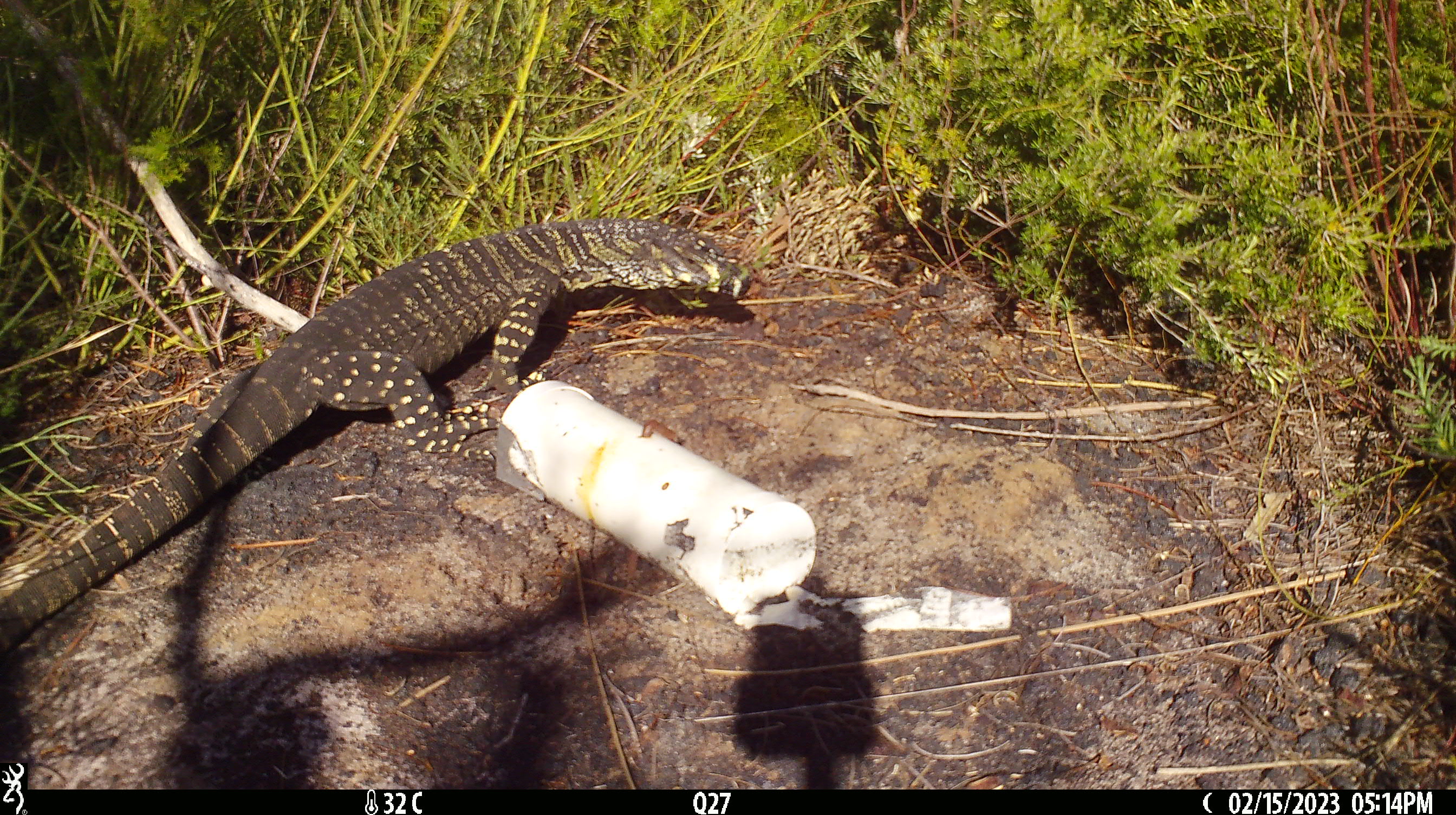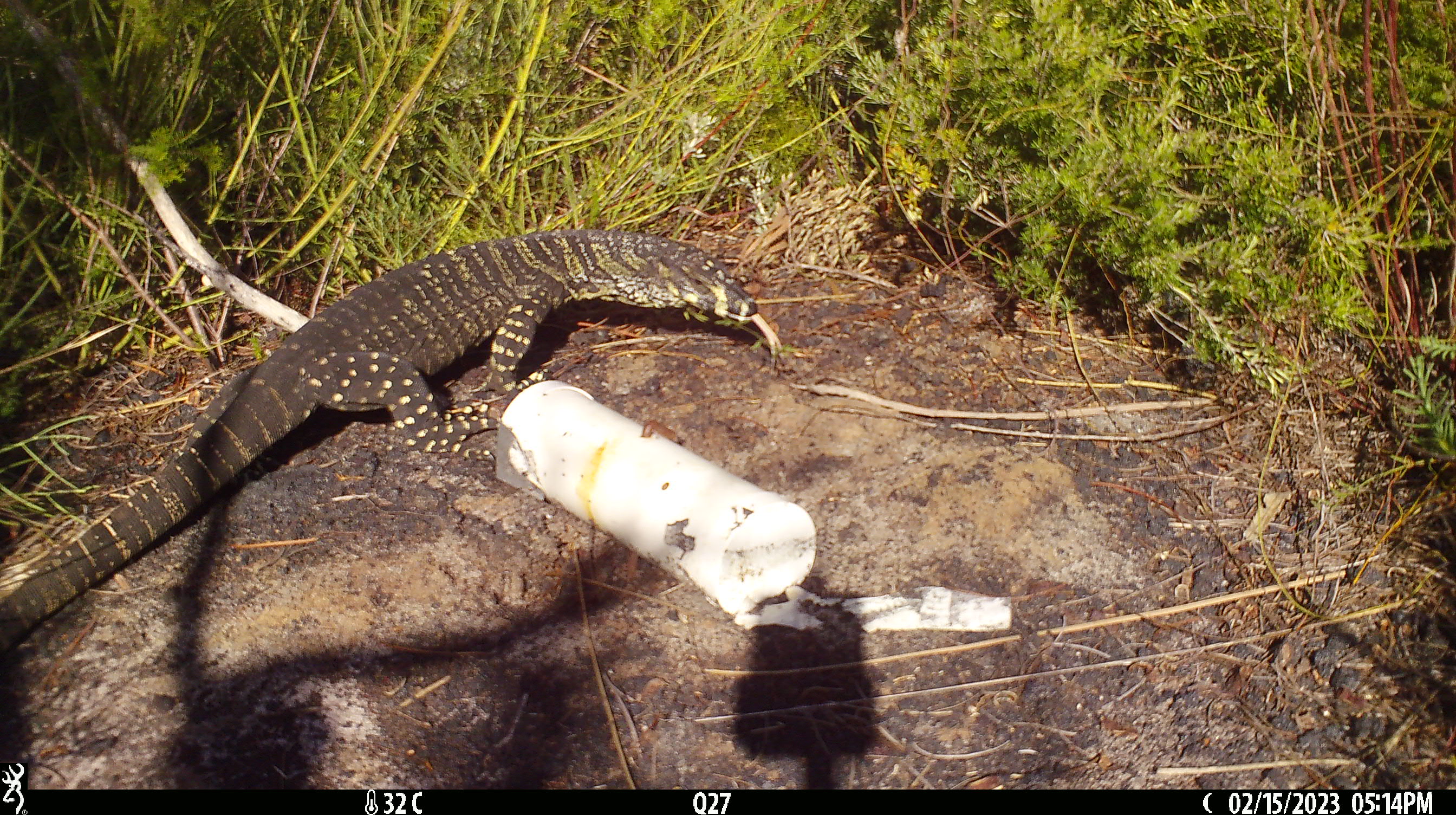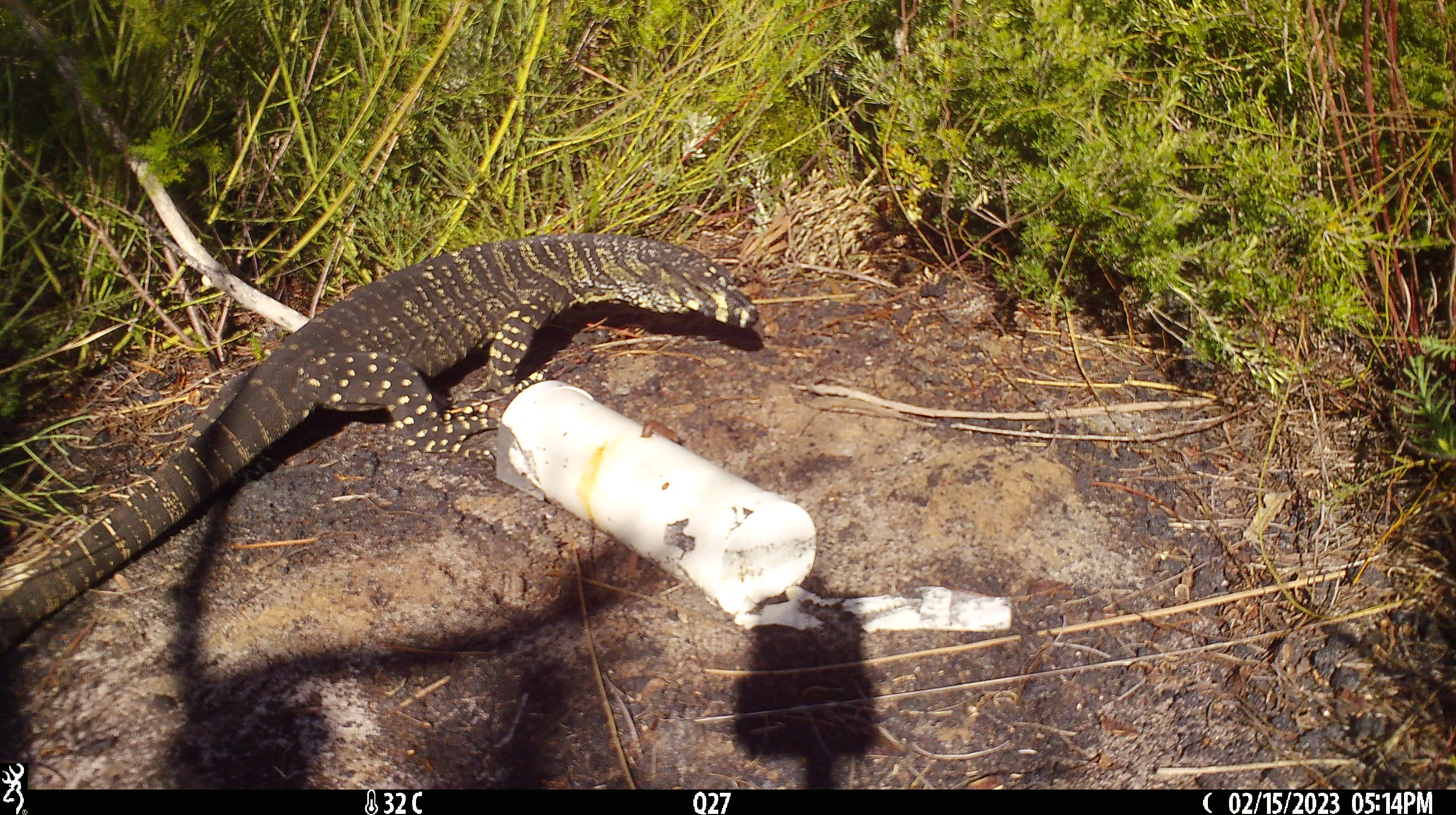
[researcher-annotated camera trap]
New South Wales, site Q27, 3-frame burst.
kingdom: Animalia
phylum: Chordata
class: Reptilia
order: Squamata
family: Varanidae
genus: Varanus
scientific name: Varanus varius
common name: lace monitor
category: goanna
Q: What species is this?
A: Goanna (lace monitor) (Varanus varius).